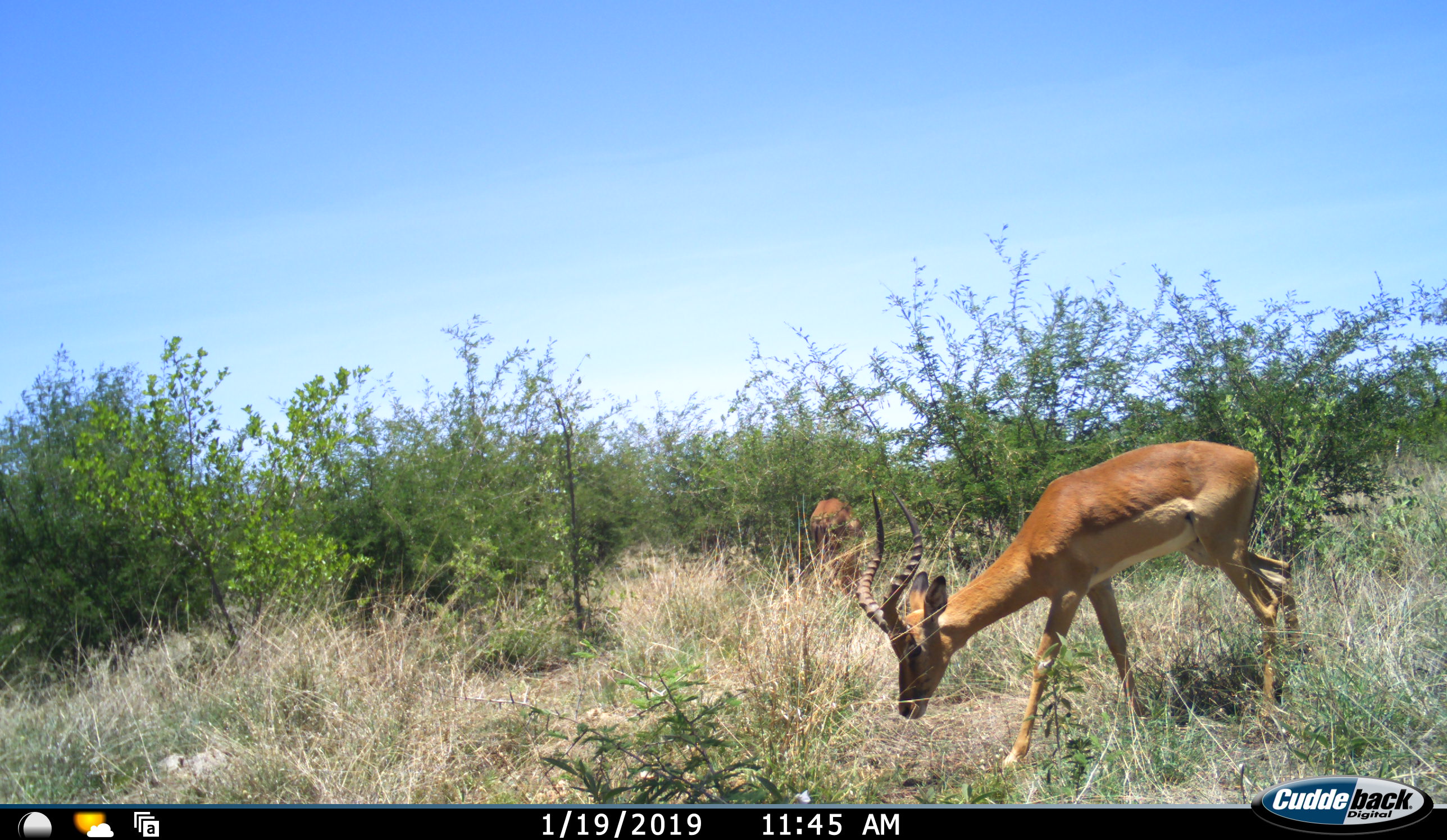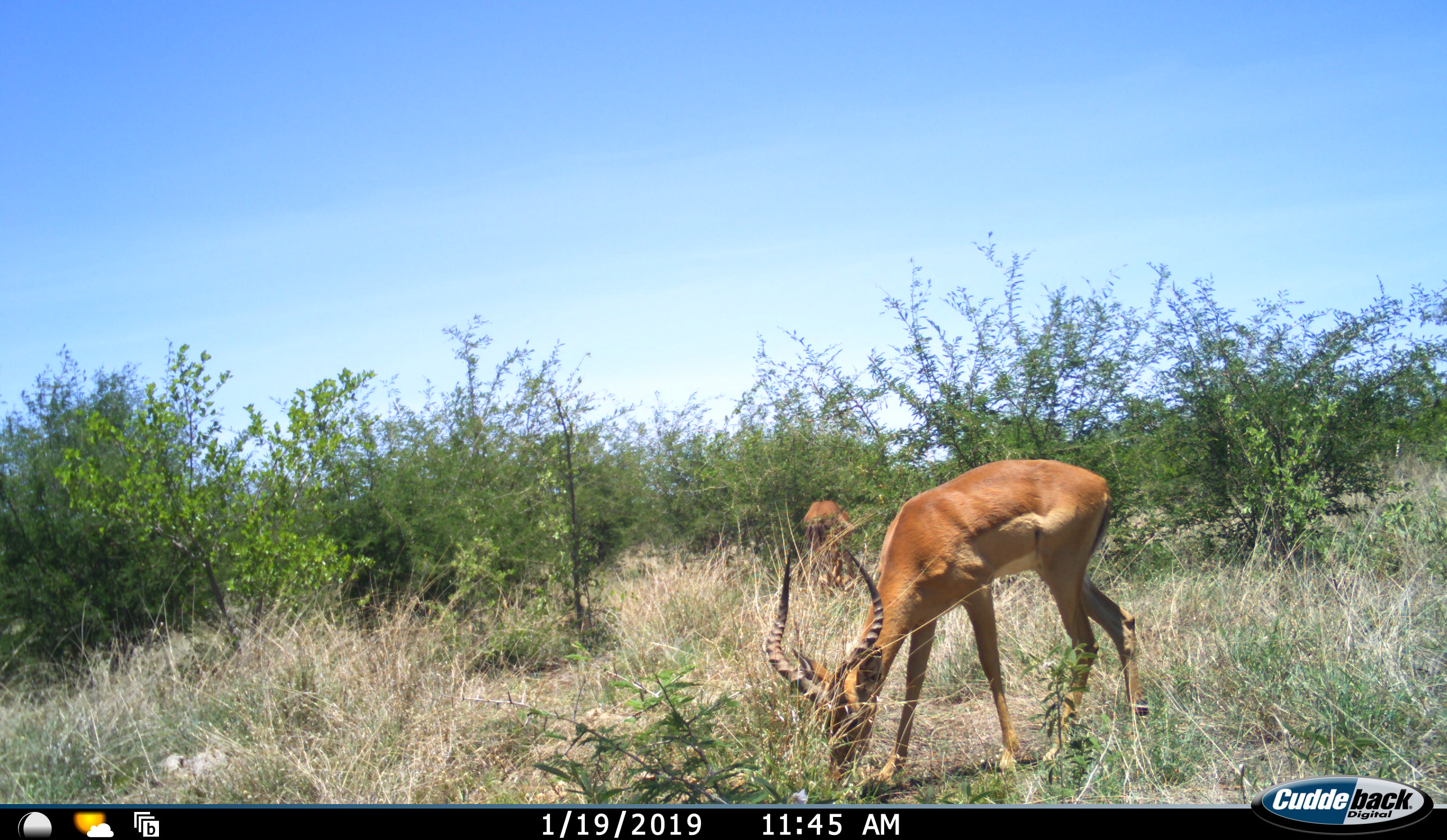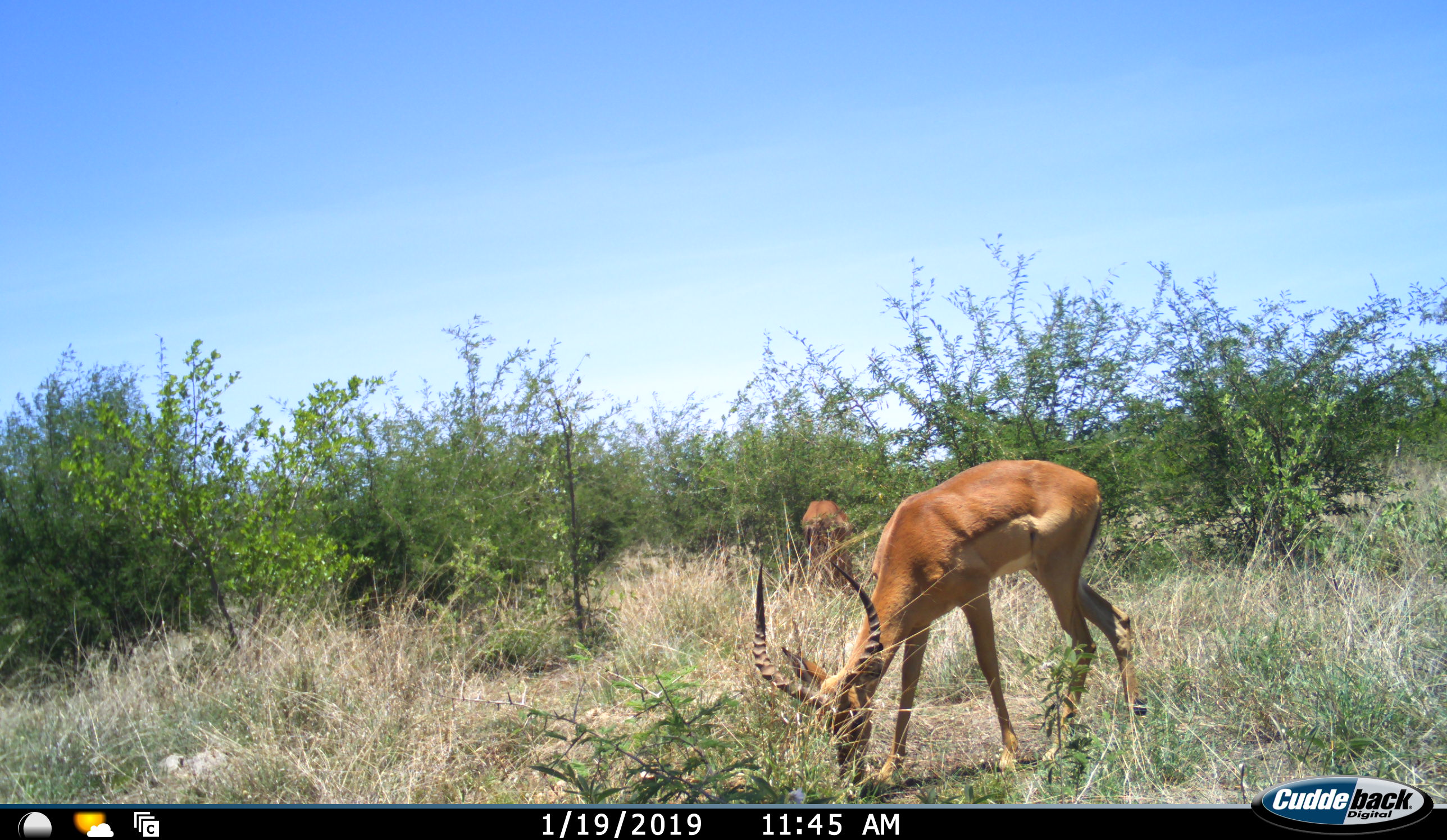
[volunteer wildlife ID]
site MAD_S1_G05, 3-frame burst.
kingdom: Animalia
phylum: Chordata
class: Mammalia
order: Artiodactyla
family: Bovidae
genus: Aepyceros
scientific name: Aepyceros melampus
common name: impala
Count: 2.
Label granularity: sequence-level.